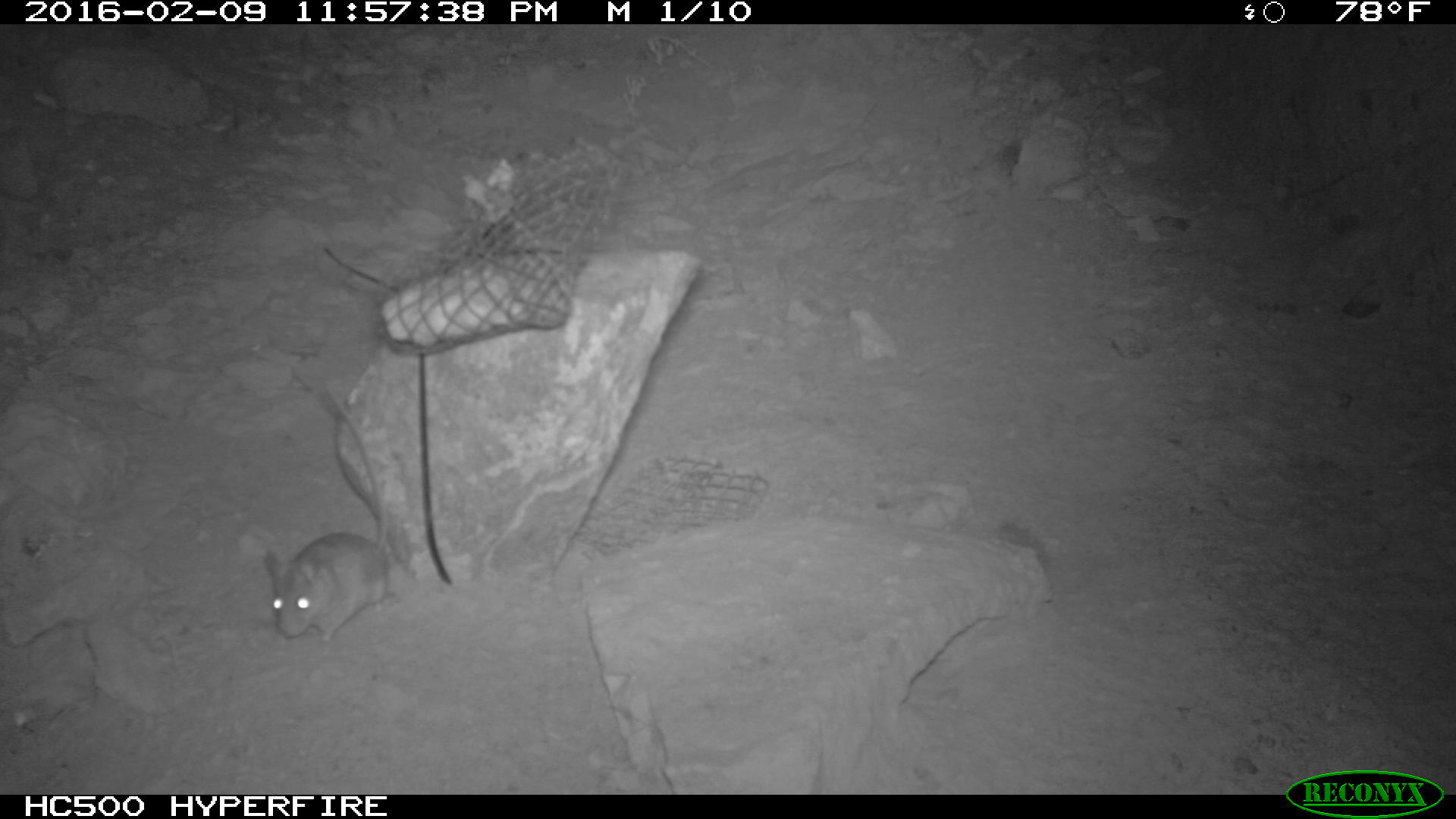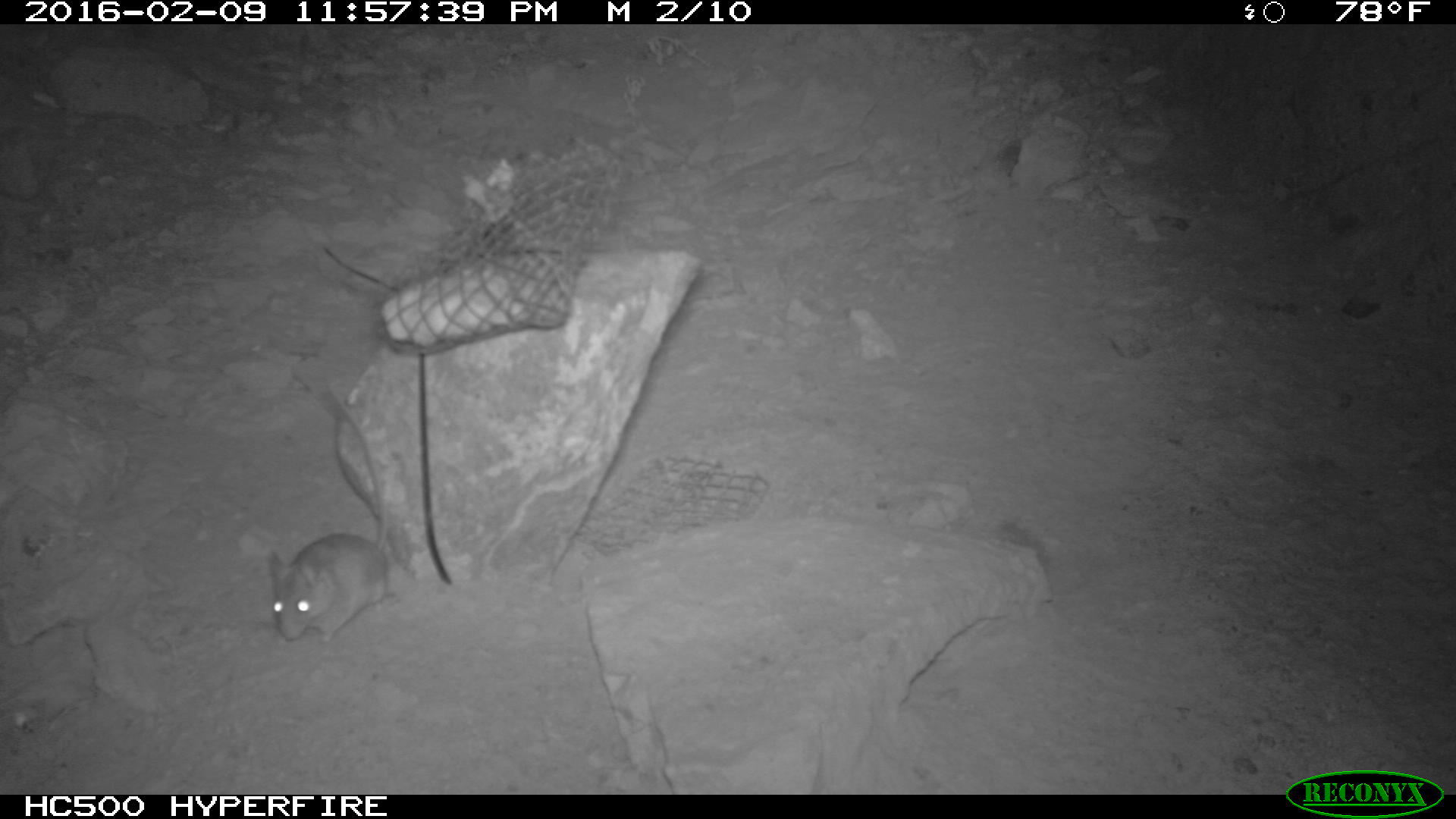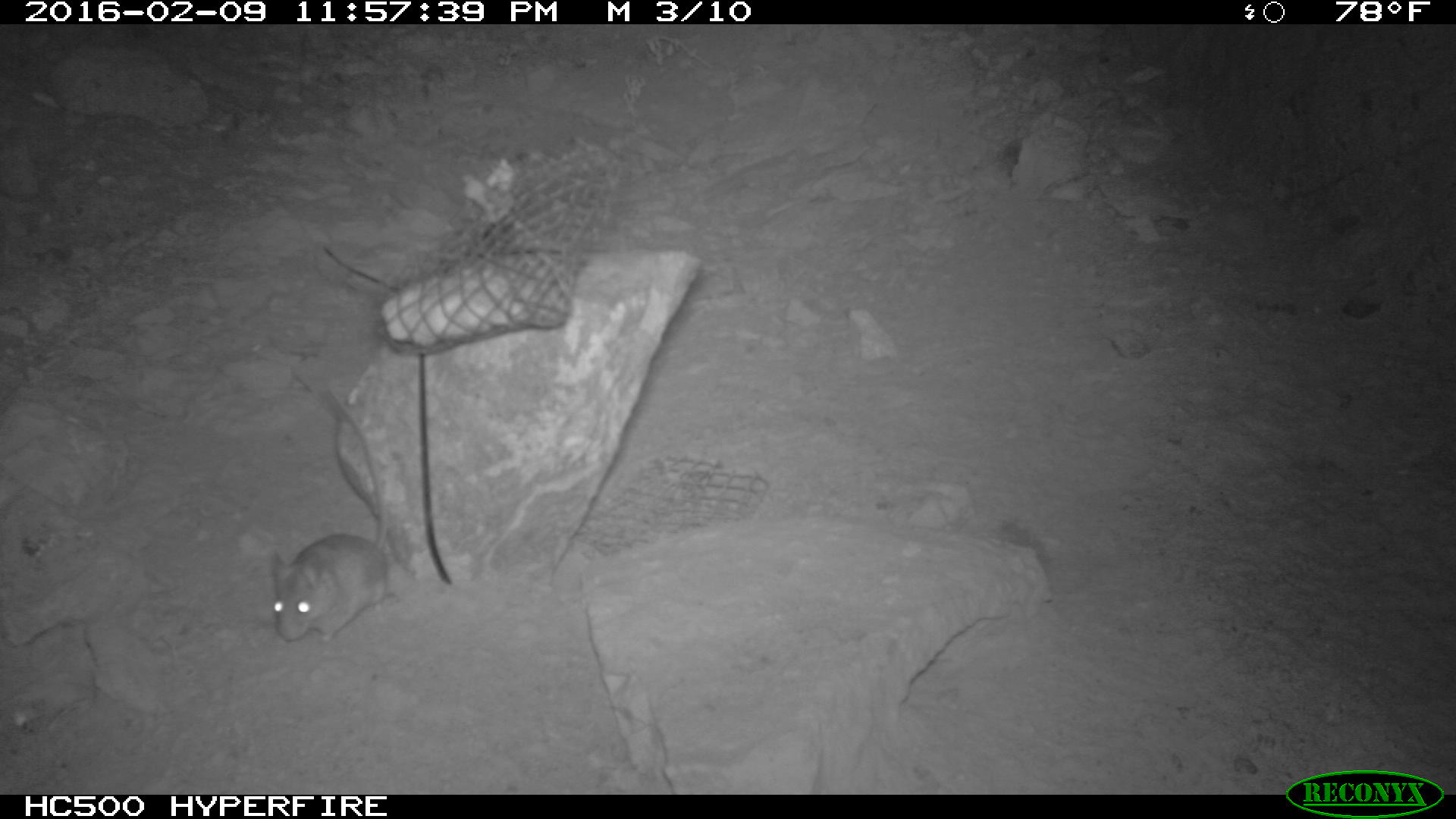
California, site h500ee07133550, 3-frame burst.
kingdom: Animalia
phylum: Chordata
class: Mammalia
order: Rodentia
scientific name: Rodentia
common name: rodent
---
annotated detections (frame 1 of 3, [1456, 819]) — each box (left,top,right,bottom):
rodent: (262,382,395,641)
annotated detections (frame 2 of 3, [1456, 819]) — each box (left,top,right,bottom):
rodent: (269,416,389,644)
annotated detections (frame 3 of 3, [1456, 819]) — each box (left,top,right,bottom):
rodent: (267,387,397,642)